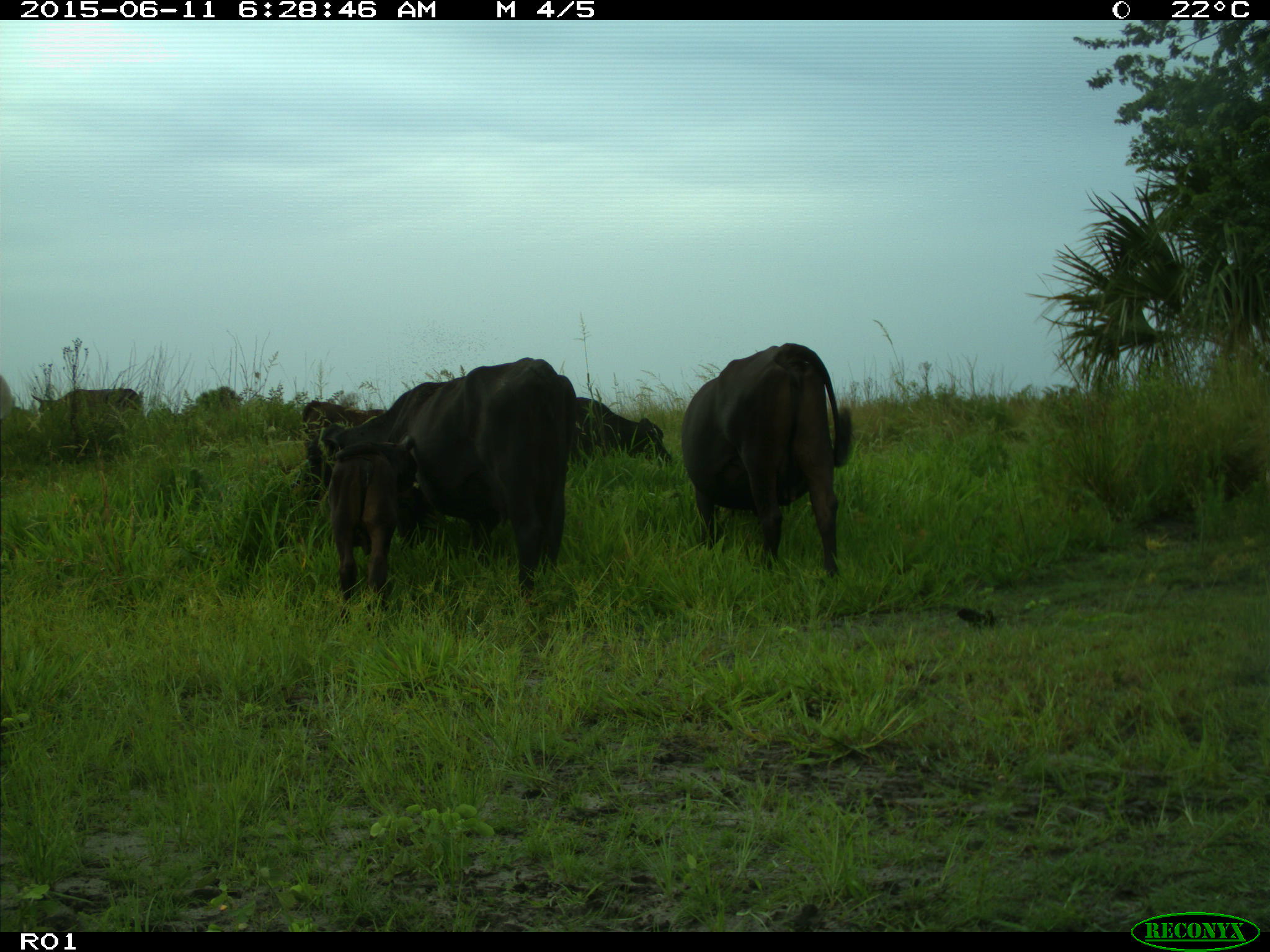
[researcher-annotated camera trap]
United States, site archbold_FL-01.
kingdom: Animalia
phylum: Chordata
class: Mammalia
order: Artiodactyla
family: Bovidae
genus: Bos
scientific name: Bos taurus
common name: domestic cow